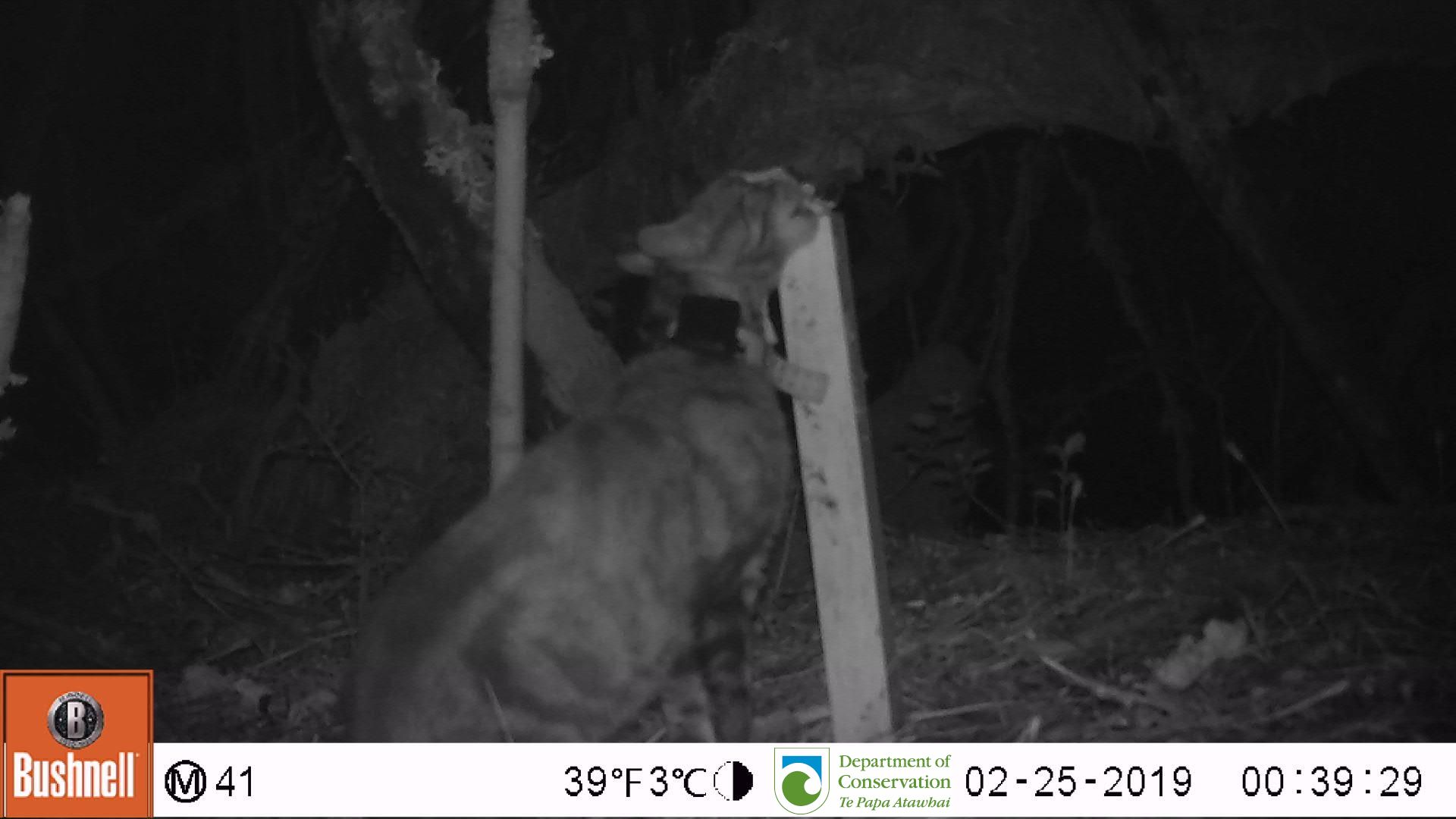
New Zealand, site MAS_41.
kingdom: Animalia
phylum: Chordata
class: Mammalia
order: Carnivora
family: Felidae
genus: Felis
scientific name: Felis catus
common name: domestic cat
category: cat